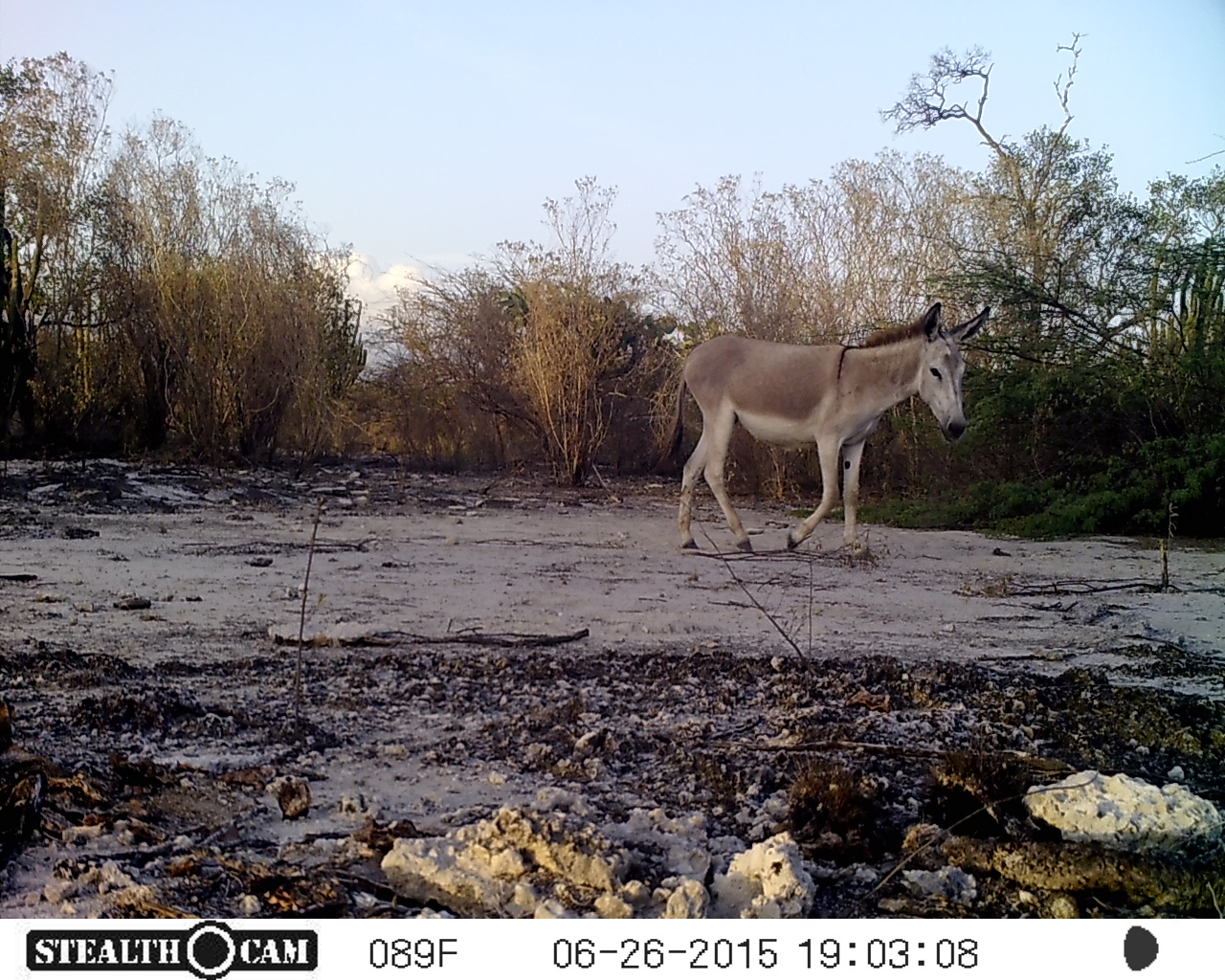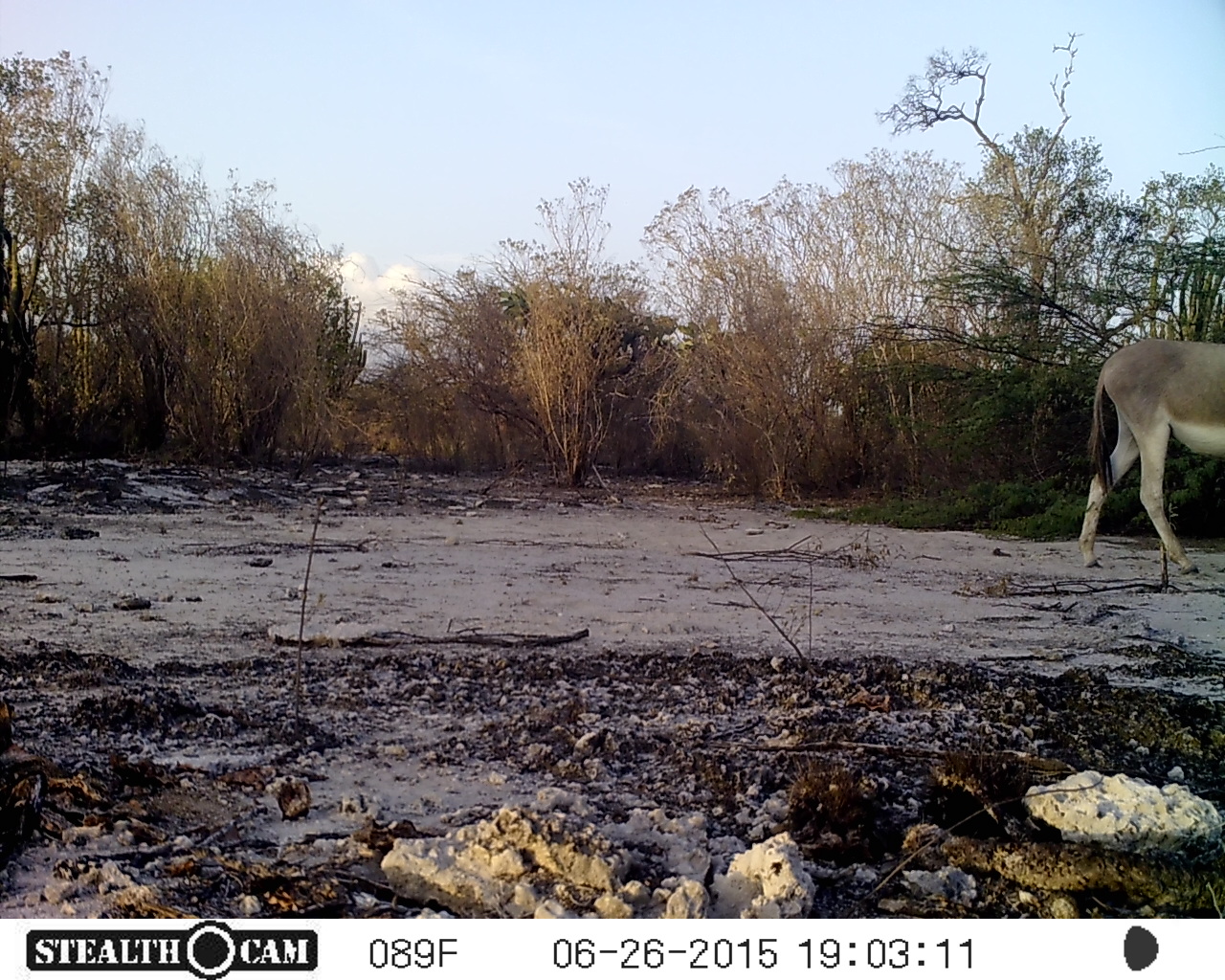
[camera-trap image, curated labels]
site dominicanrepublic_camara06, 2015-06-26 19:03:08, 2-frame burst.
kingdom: Animalia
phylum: Chordata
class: Mammalia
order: Perissodactyla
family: Equidae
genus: Equus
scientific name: Equus asinus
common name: donkey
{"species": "donkey (Equus asinus)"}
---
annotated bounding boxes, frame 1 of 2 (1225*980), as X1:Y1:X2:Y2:
donkey: 661:298:993:555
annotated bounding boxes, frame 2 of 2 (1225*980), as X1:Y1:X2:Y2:
donkey: 1078:335:1225:589